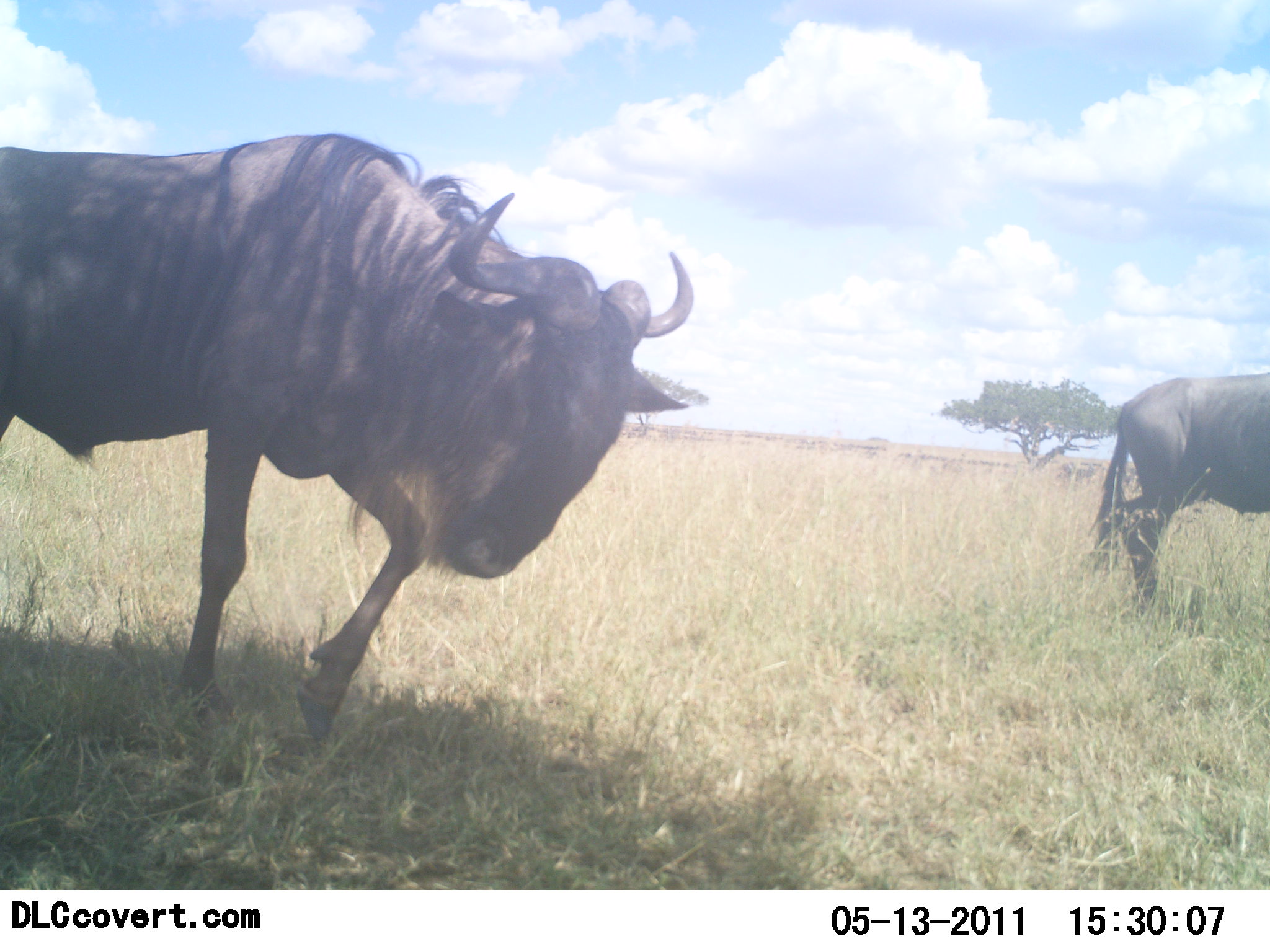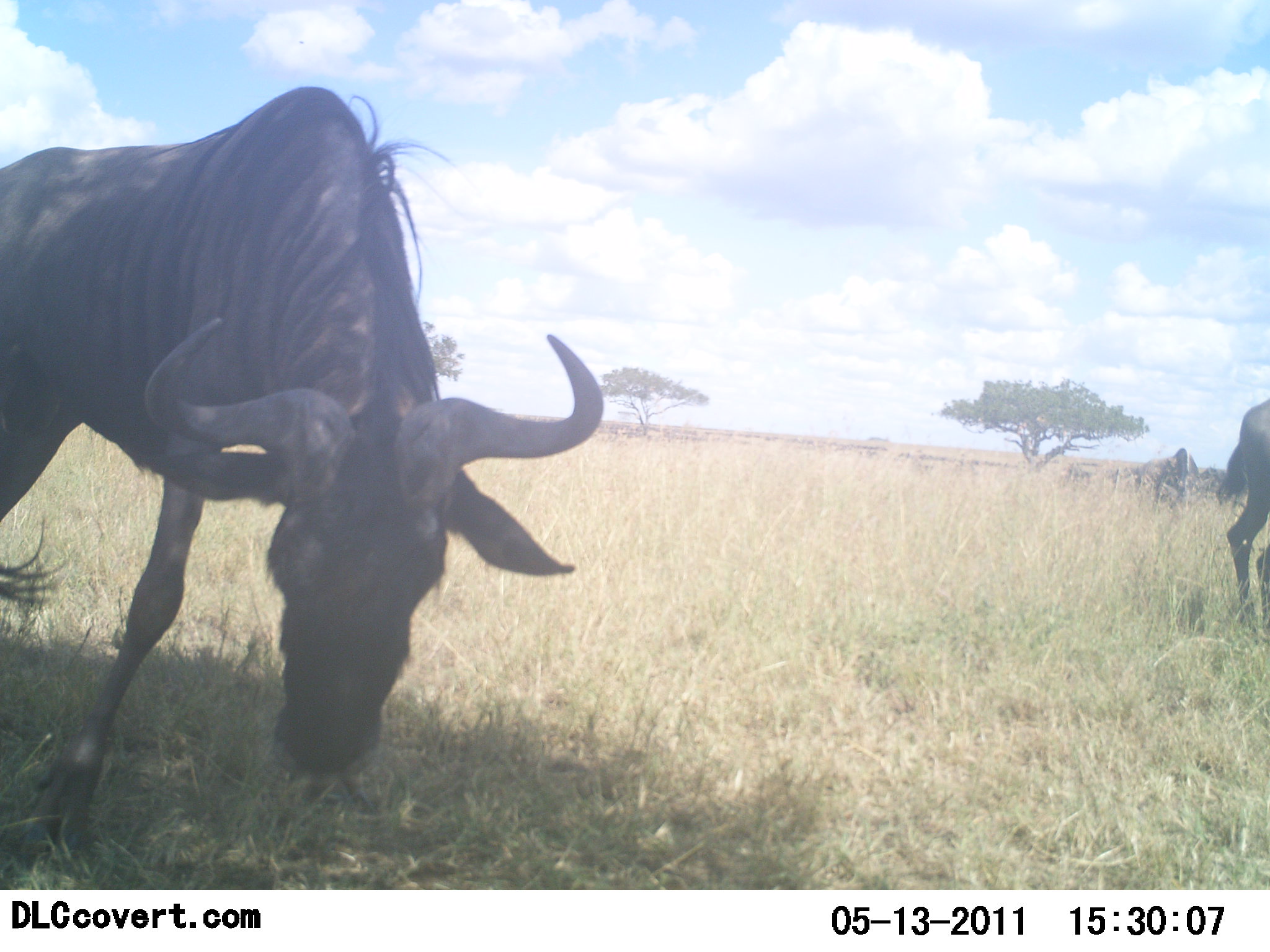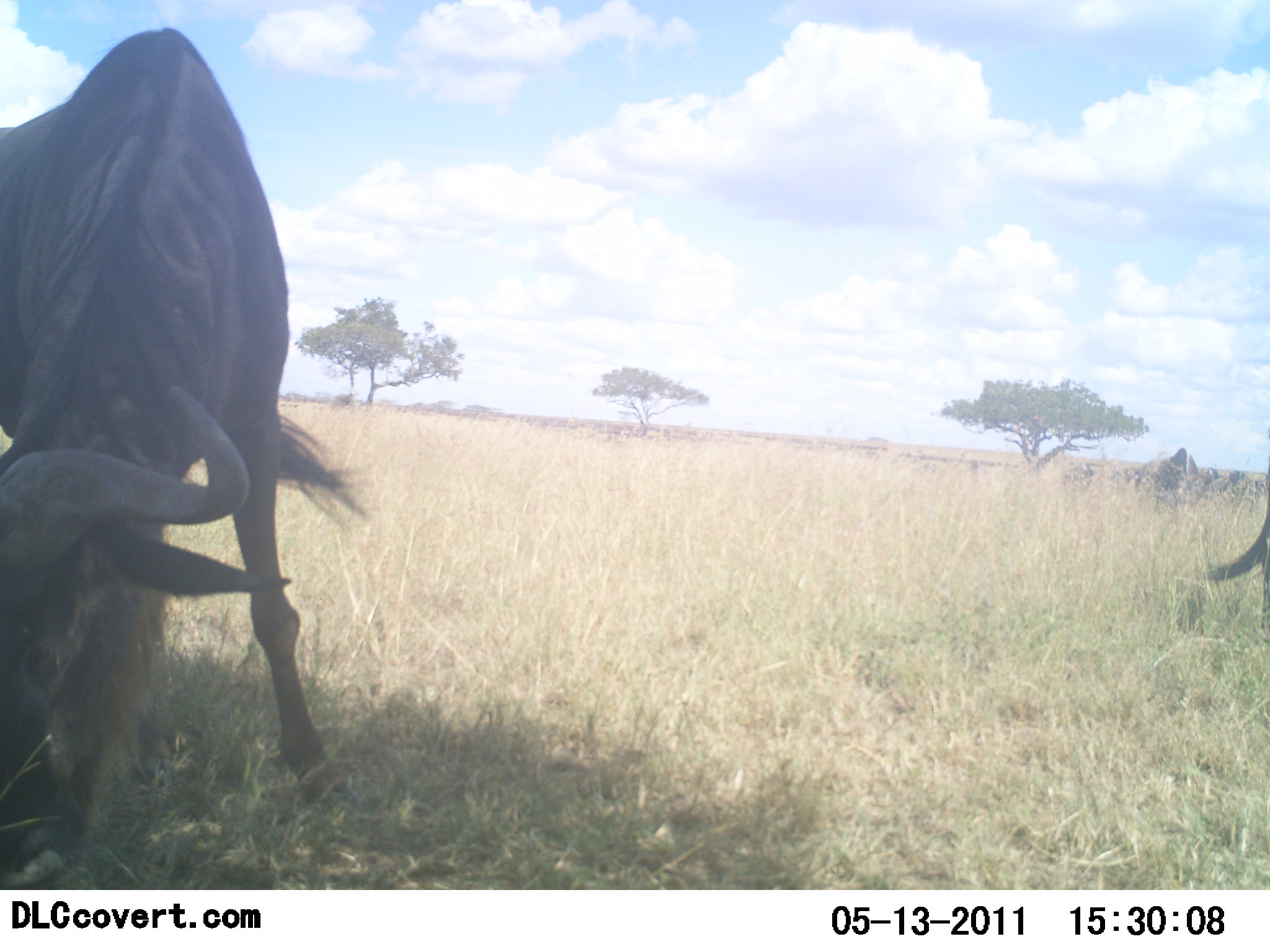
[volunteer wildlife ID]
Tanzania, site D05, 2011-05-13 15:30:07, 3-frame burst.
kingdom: Animalia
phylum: Chordata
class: Mammalia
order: Artiodactyla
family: Bovidae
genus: Connochaetes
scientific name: Connochaetes taurinus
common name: blue wildebeest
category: wildebeest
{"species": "wildebeest (blue wildebeest) (Connochaetes taurinus)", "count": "2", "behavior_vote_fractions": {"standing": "17%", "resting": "0%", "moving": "50%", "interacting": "0%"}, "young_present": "0%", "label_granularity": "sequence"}